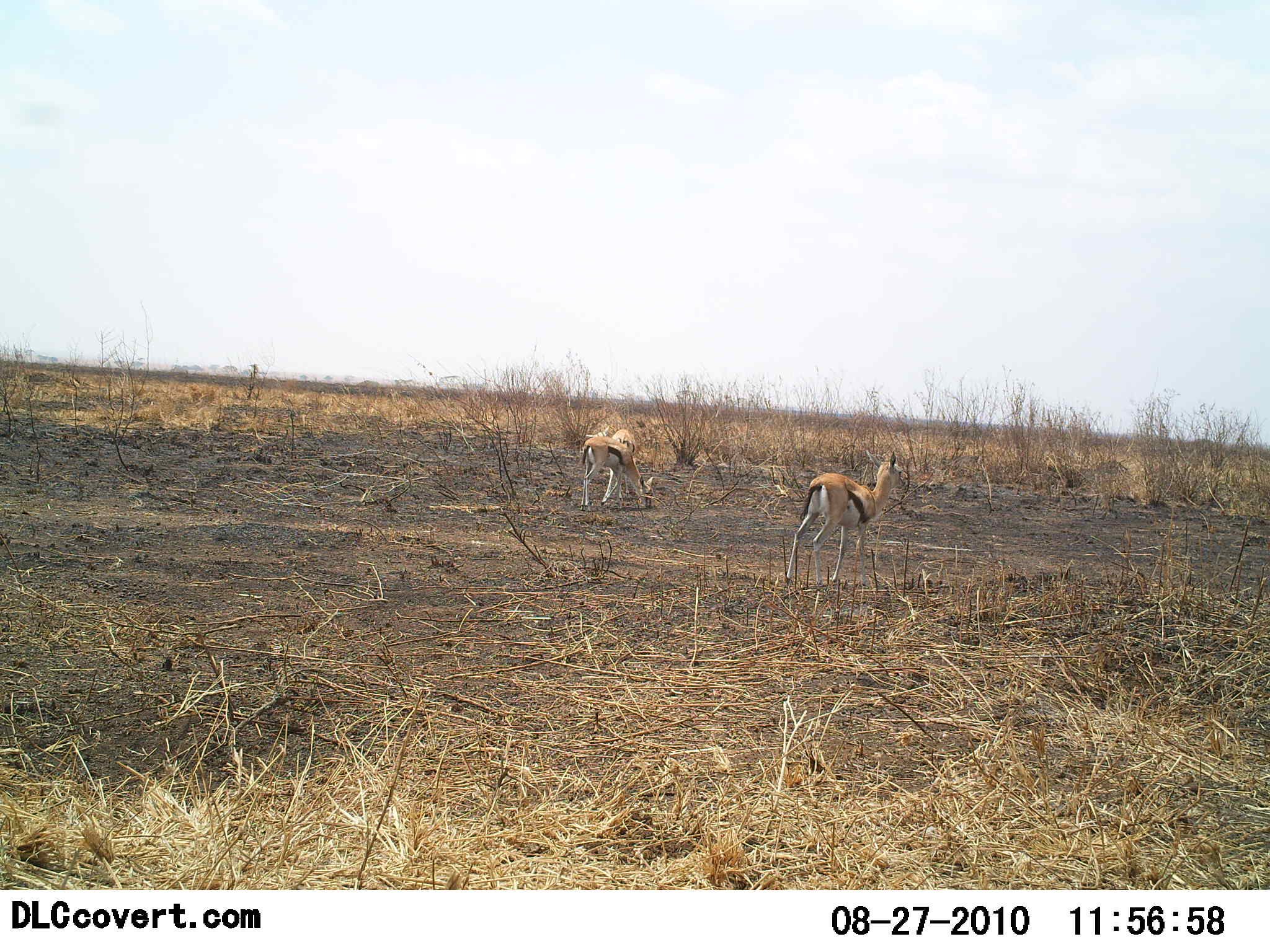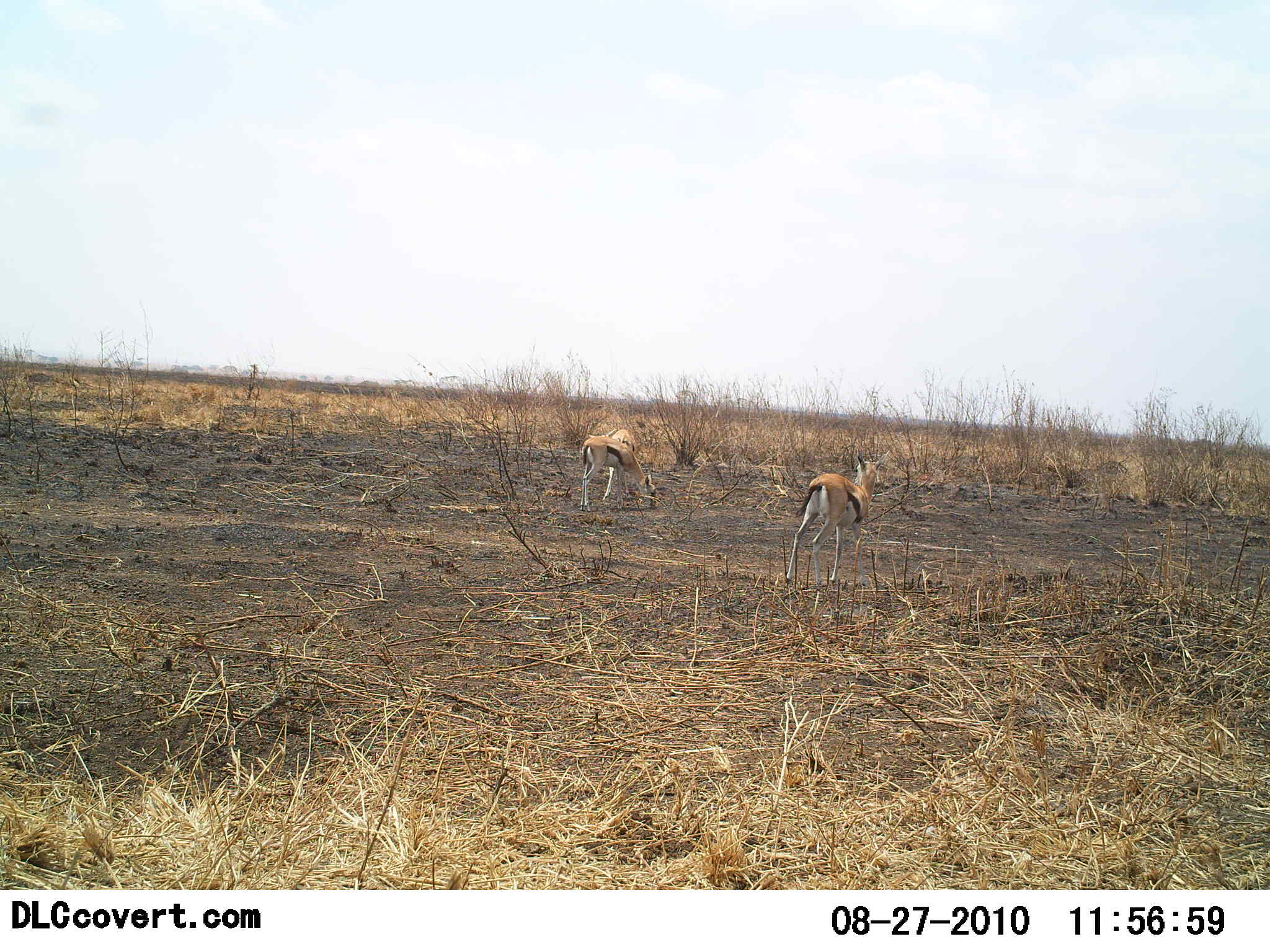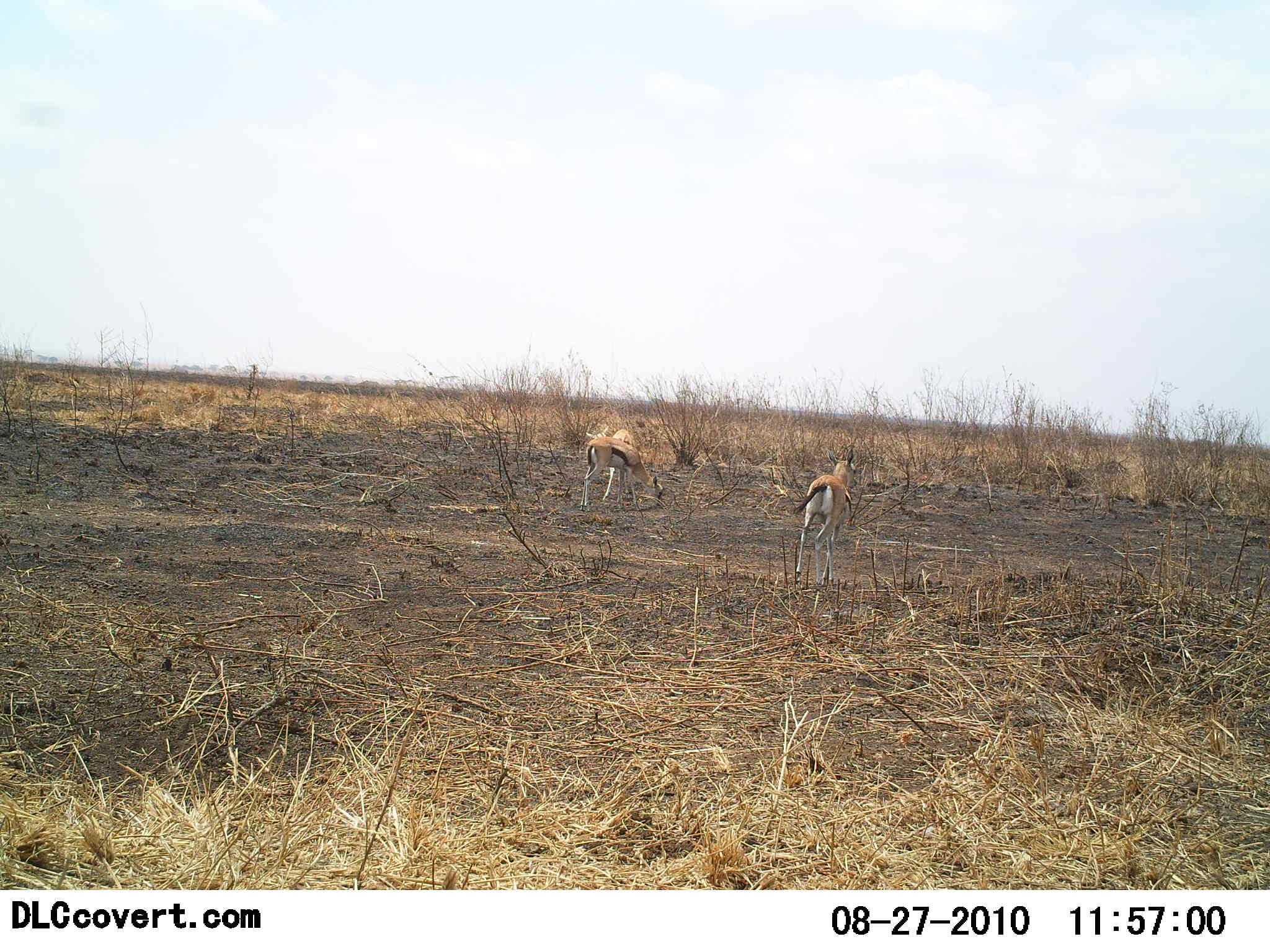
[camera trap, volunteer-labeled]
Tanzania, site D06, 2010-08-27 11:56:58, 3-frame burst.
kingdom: Animalia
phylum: Chordata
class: Mammalia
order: Artiodactyla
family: Bovidae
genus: Eudorcas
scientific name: Eudorcas thomsonii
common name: thomson's gazelle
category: gazellethomsons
Gazellethomsons (thomson's gazelle) (Eudorcas thomsonii), count 3. Behavior (volunteer vote fractions): standing 58%, resting 0%, moving 25%, interacting 8%. Young present (vote fraction): 0%. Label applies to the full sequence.